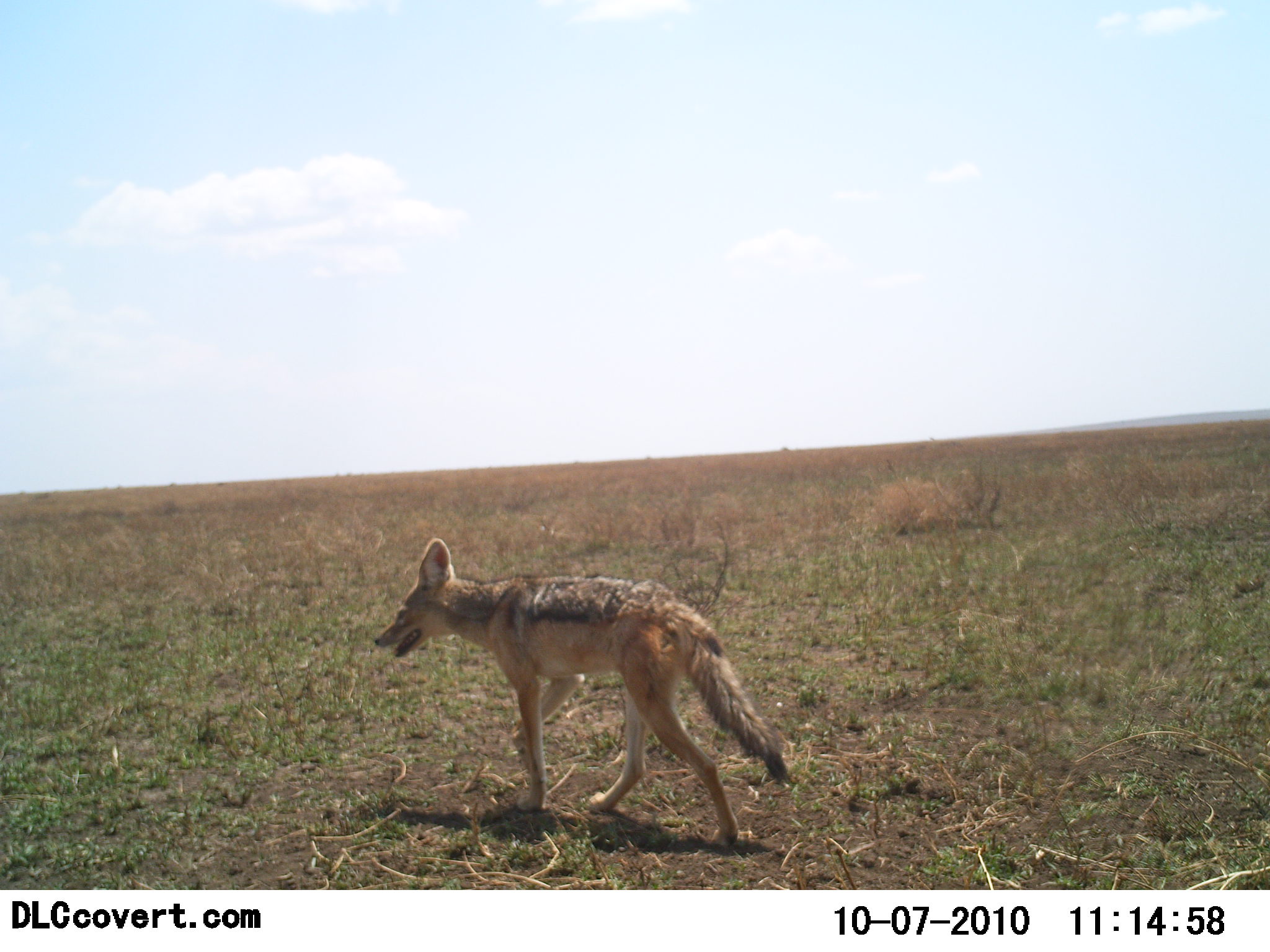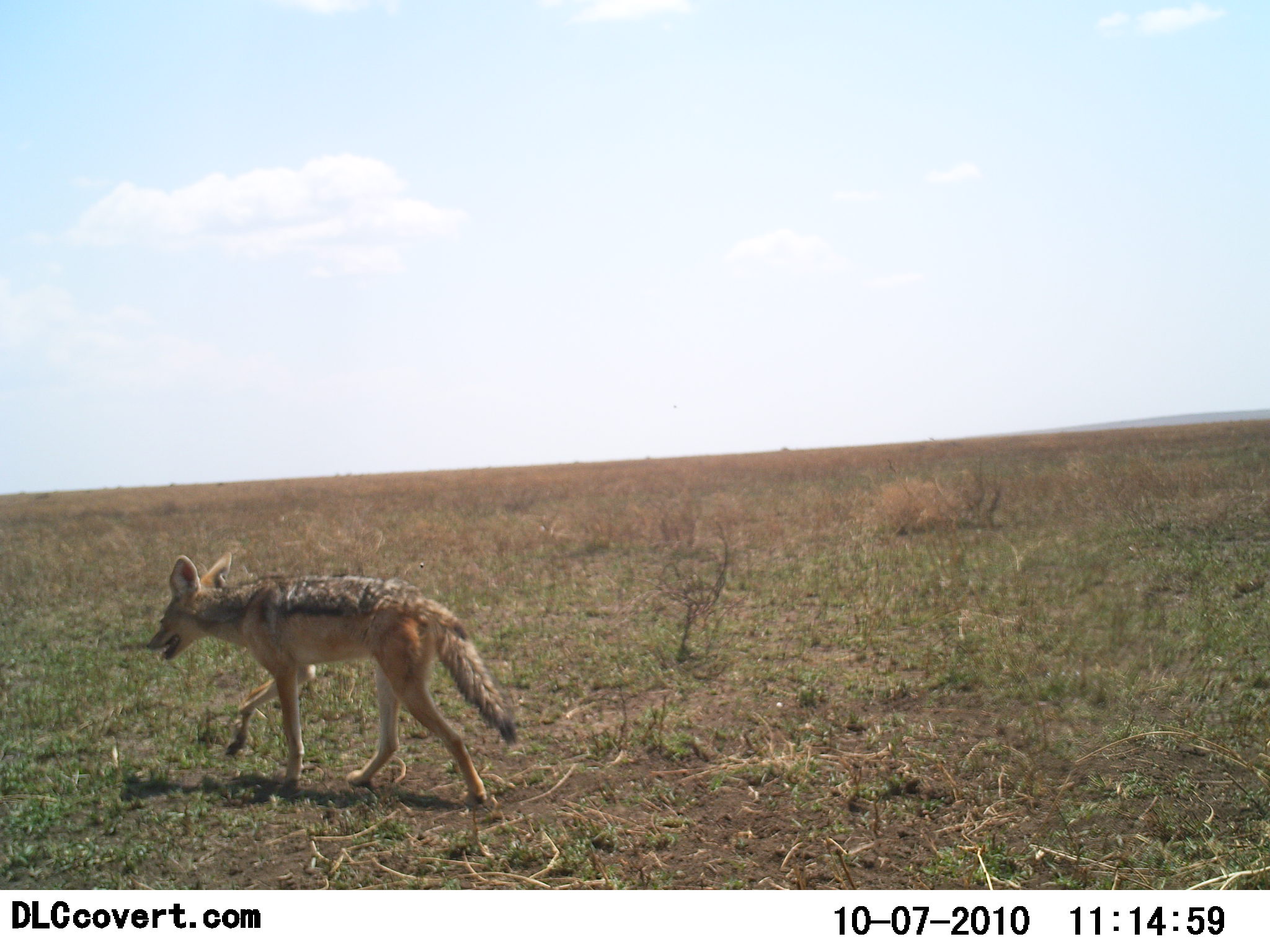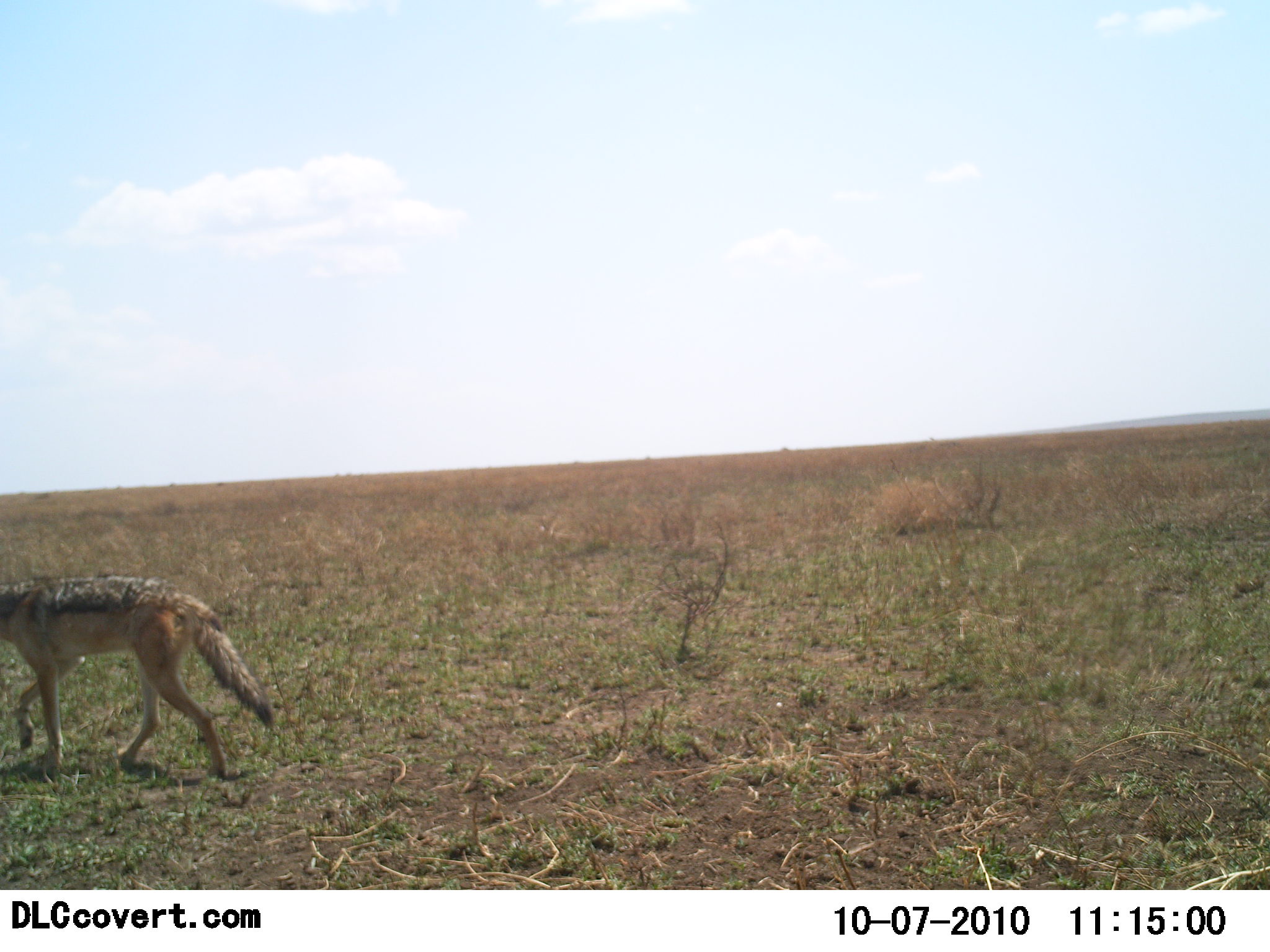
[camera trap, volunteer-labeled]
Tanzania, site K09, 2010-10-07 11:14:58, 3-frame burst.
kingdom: Animalia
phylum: Chordata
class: Mammalia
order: Carnivora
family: Canidae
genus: Lupulella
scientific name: Lupulella mesomelas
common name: black-backed jackal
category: jackal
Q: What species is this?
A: Jackal (black-backed jackal) (Lupulella mesomelas).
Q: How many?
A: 1.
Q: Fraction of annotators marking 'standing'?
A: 0%.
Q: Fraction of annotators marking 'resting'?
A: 0%.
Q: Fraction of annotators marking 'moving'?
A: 100%.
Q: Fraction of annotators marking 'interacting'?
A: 0%.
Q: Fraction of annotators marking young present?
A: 0%.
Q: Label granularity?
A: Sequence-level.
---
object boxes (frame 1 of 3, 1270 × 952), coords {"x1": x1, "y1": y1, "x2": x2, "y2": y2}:
animal: {"x1": 373, "y1": 539, "x2": 793, "y2": 852}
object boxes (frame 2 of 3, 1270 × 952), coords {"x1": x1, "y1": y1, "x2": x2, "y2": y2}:
animal: {"x1": 145, "y1": 551, "x2": 518, "y2": 810}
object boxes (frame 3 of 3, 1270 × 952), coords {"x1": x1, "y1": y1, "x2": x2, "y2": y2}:
animal: {"x1": 0, "y1": 574, "x2": 277, "y2": 780}